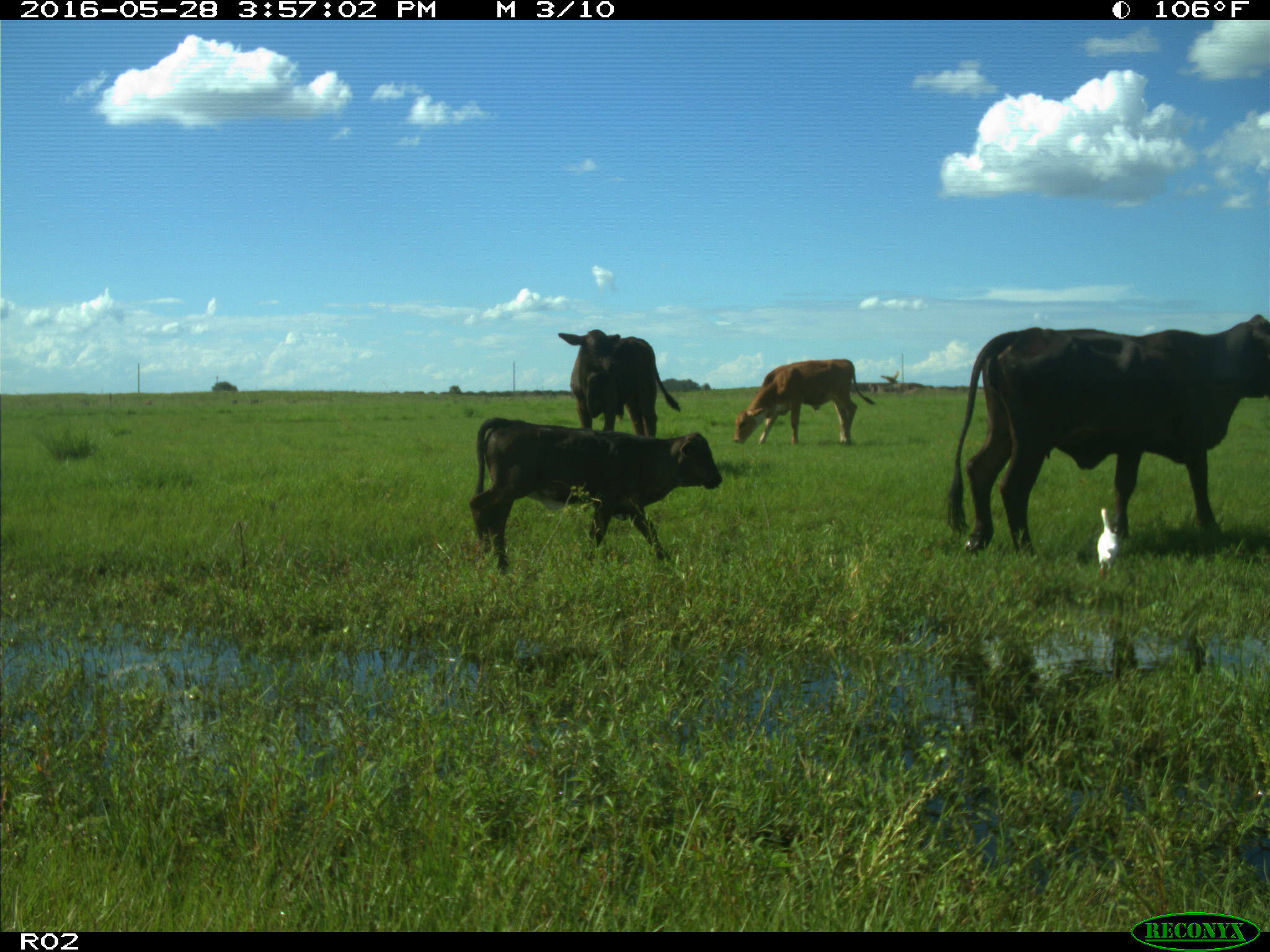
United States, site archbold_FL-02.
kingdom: Animalia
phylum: Chordata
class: Mammalia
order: Artiodactyla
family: Bovidae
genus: Bos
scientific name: Bos taurus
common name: domestic cow